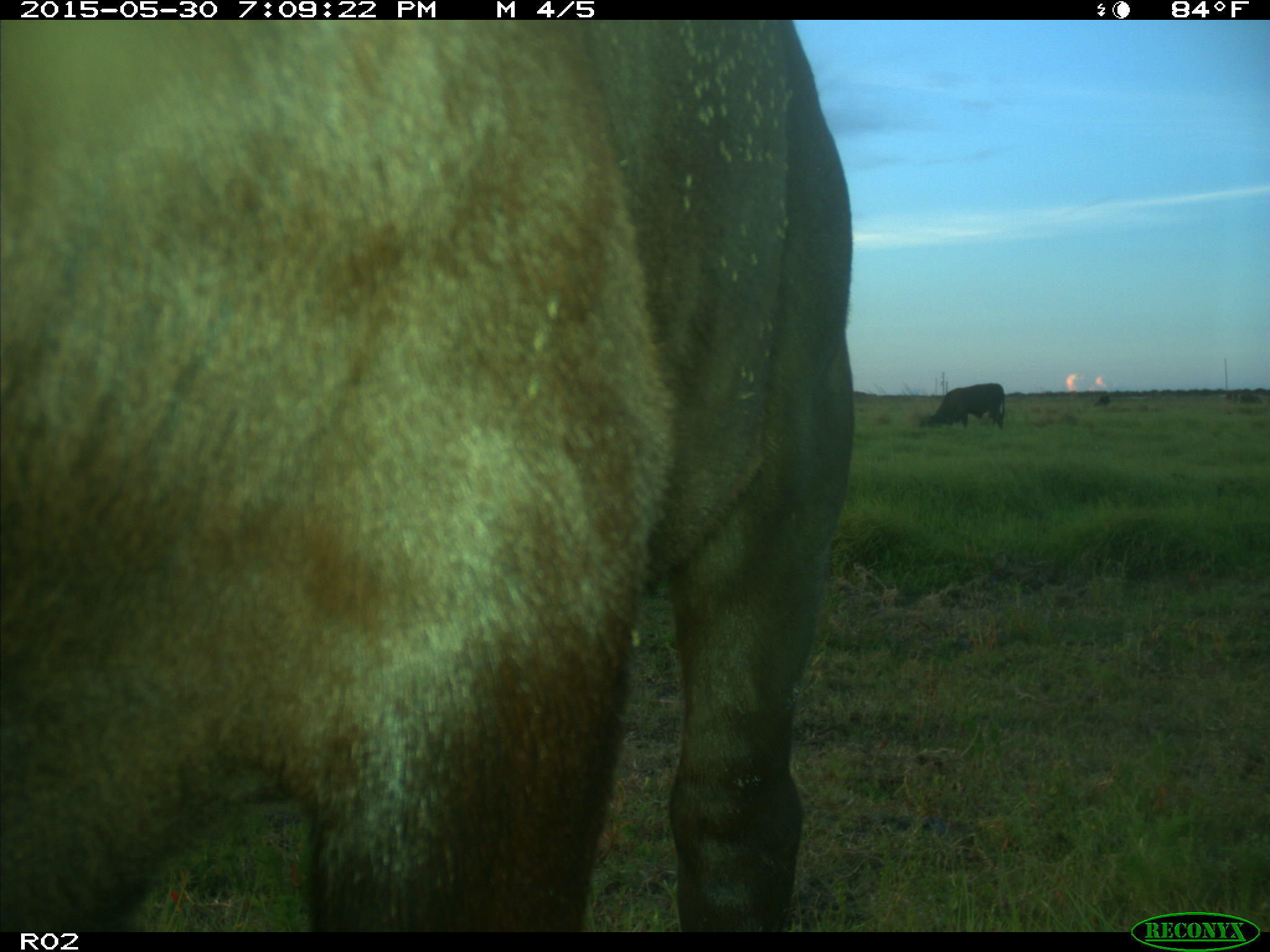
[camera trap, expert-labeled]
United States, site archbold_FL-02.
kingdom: Animalia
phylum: Chordata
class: Mammalia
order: Artiodactyla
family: Bovidae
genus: Bos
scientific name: Bos taurus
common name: domestic cow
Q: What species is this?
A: Bos taurus (domestic cow).